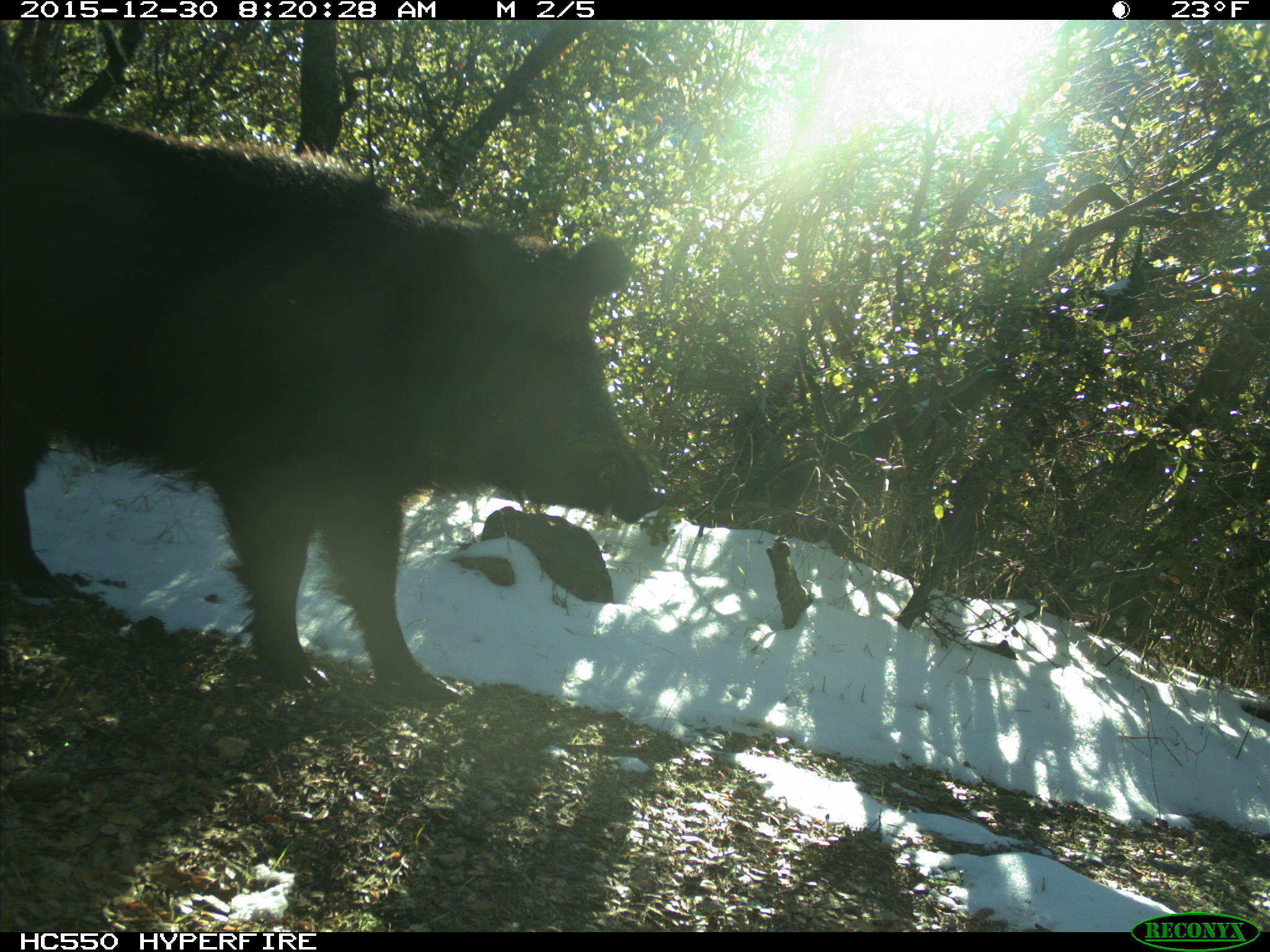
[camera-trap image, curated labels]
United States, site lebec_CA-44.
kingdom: Animalia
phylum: Chordata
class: Mammalia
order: Artiodactyla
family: Suidae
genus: Sus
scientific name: Sus scrofa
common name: wild boar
Sus scrofa (wild boar).